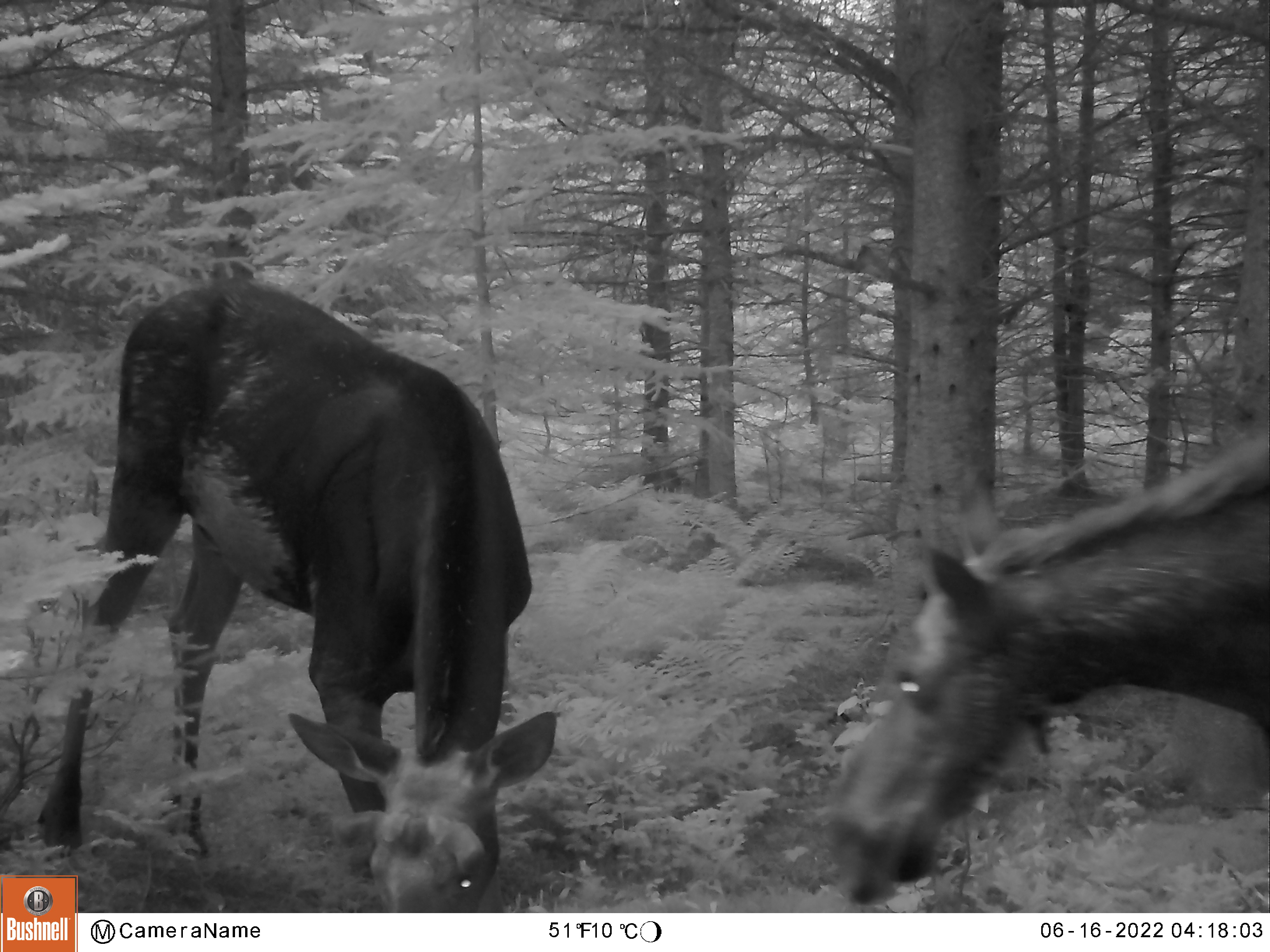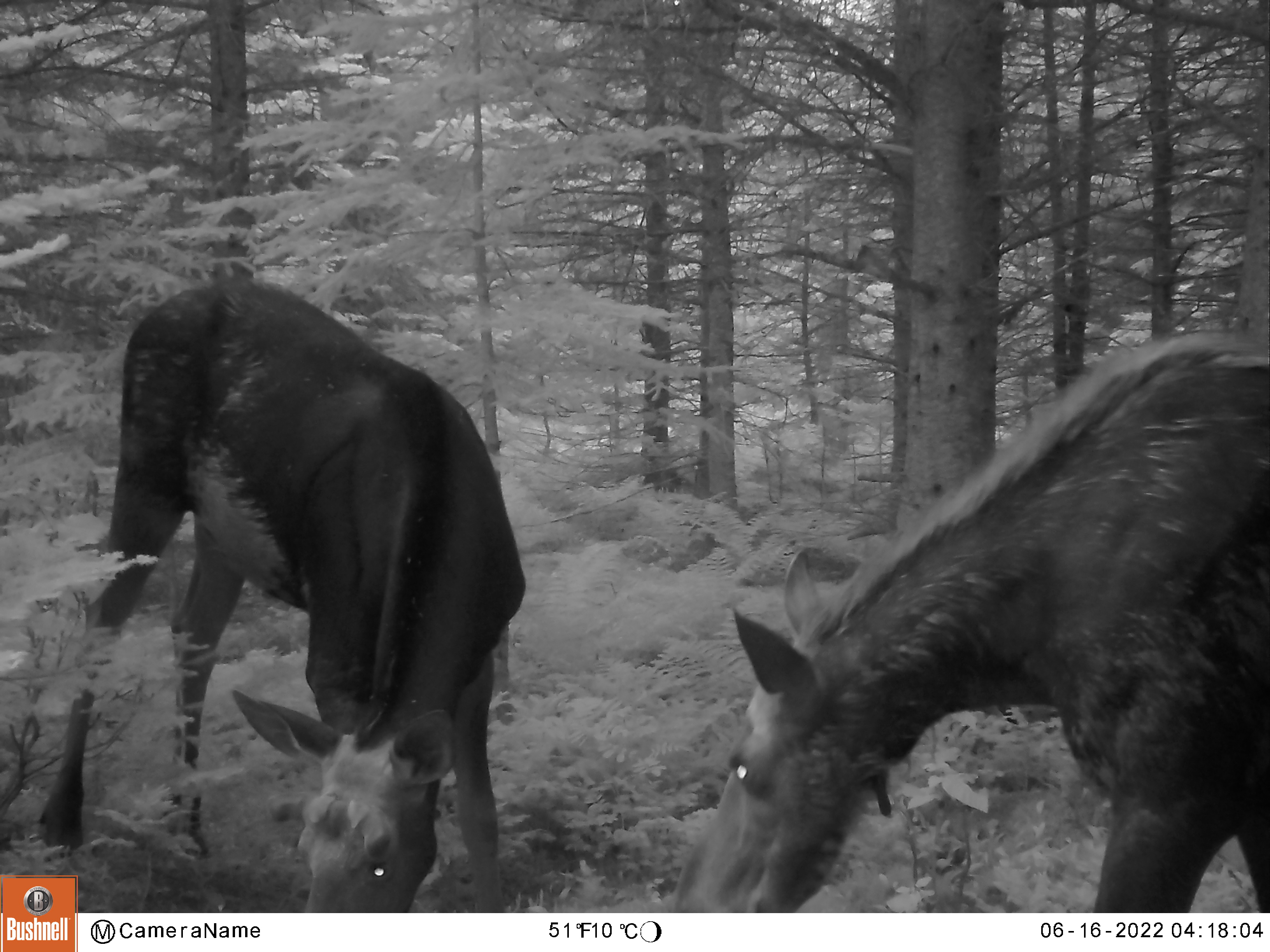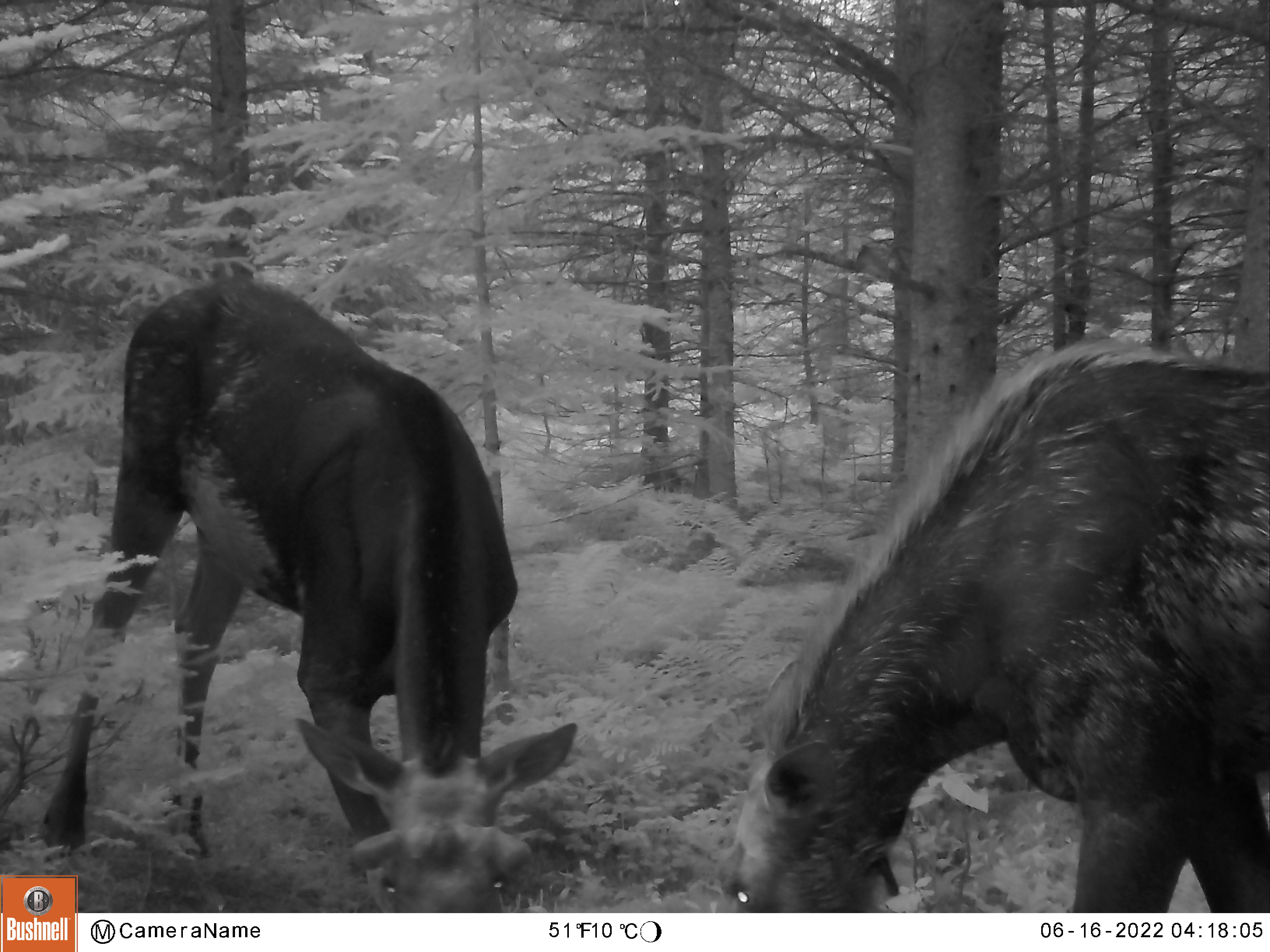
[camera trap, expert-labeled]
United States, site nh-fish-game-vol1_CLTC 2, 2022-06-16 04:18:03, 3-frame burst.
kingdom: Animalia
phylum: Chordata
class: Mammalia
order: Artiodactyla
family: Cervidae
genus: Alces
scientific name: Alces alces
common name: moose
Moose (Alces alces).